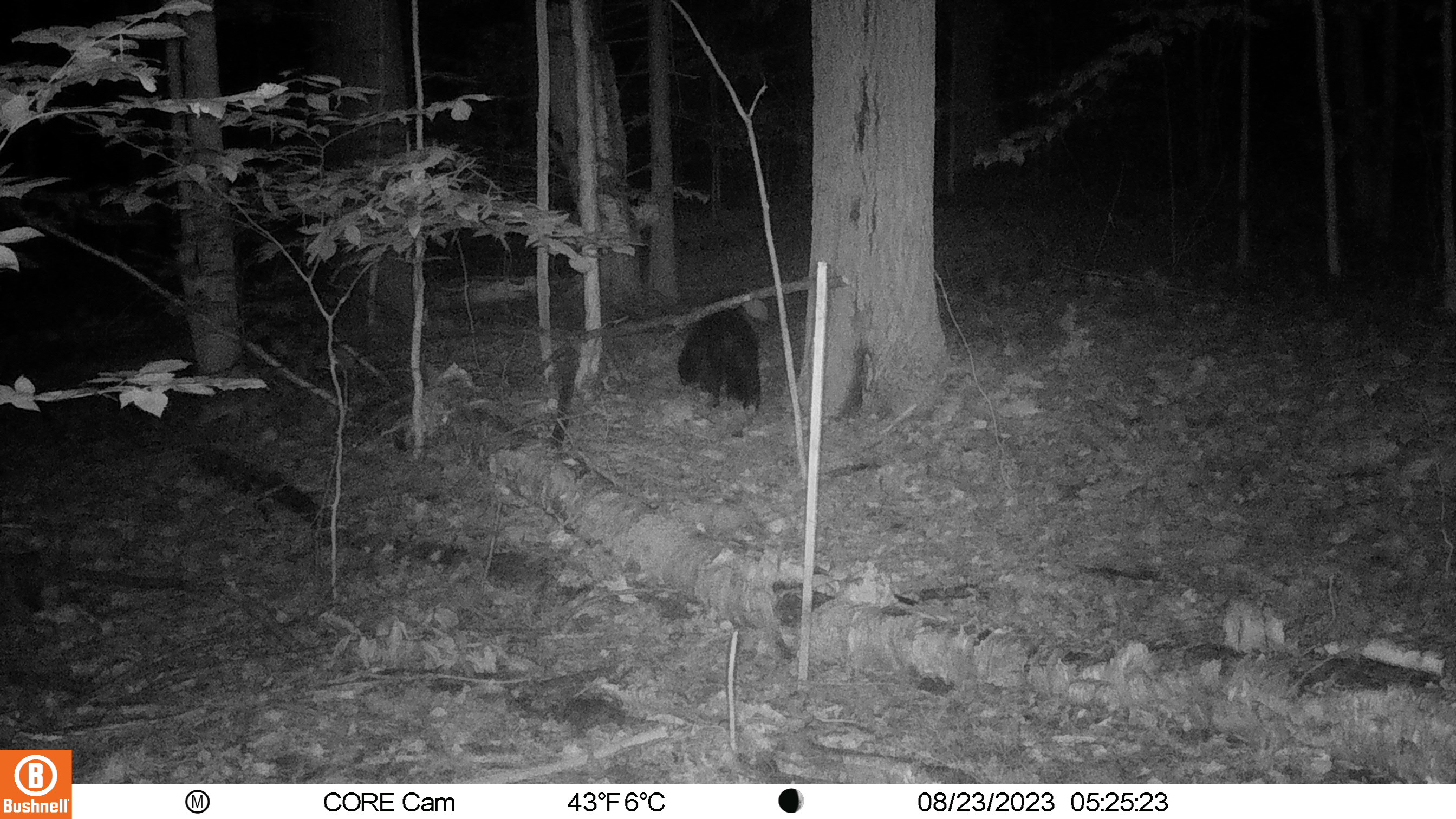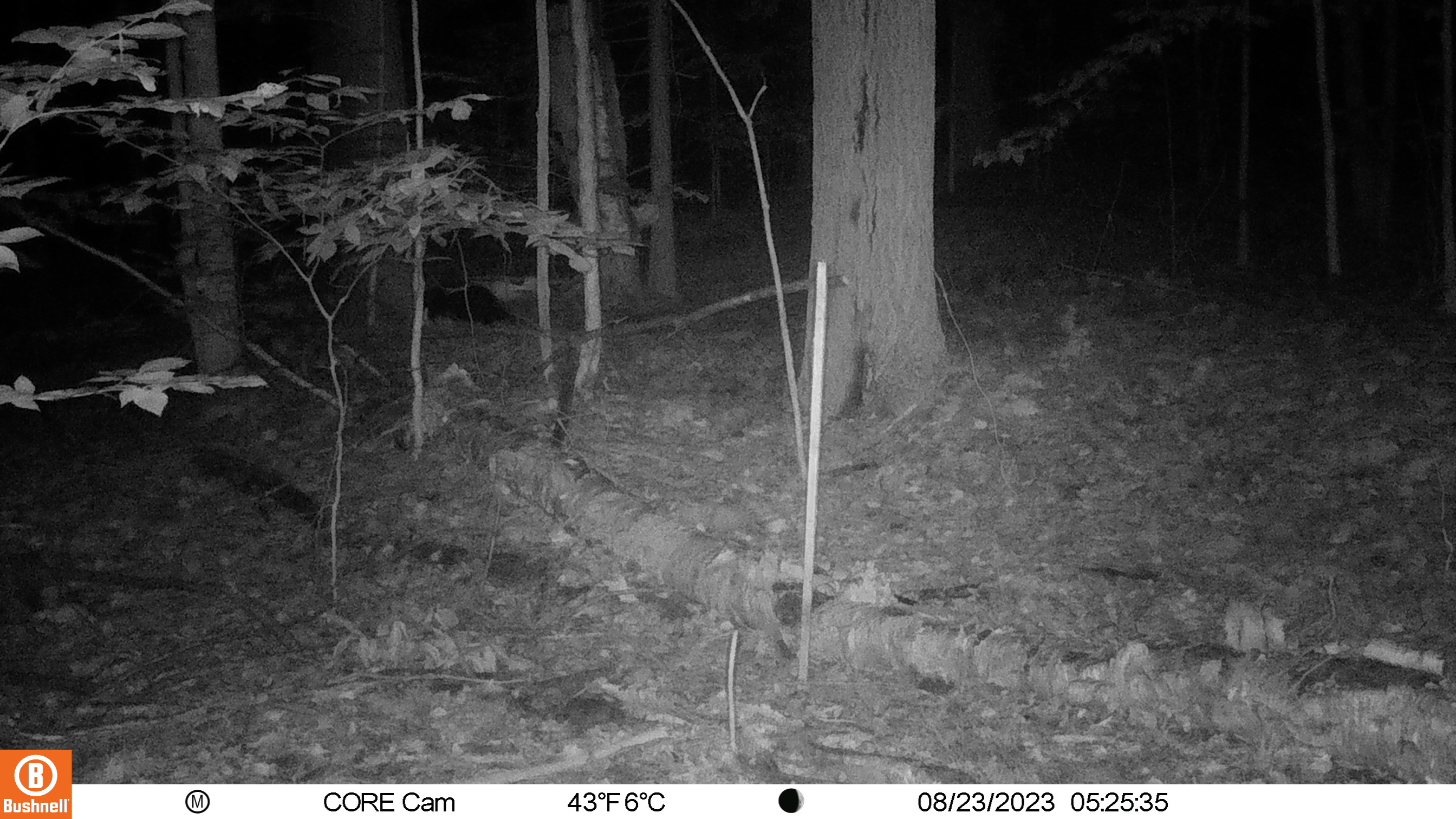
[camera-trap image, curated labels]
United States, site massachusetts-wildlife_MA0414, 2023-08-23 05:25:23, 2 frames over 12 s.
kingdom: Animalia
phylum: Chordata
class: Mammalia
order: Carnivora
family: Ursidae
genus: Ursus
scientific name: Ursus americanus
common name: black bear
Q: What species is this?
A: Black bear (Ursus americanus).